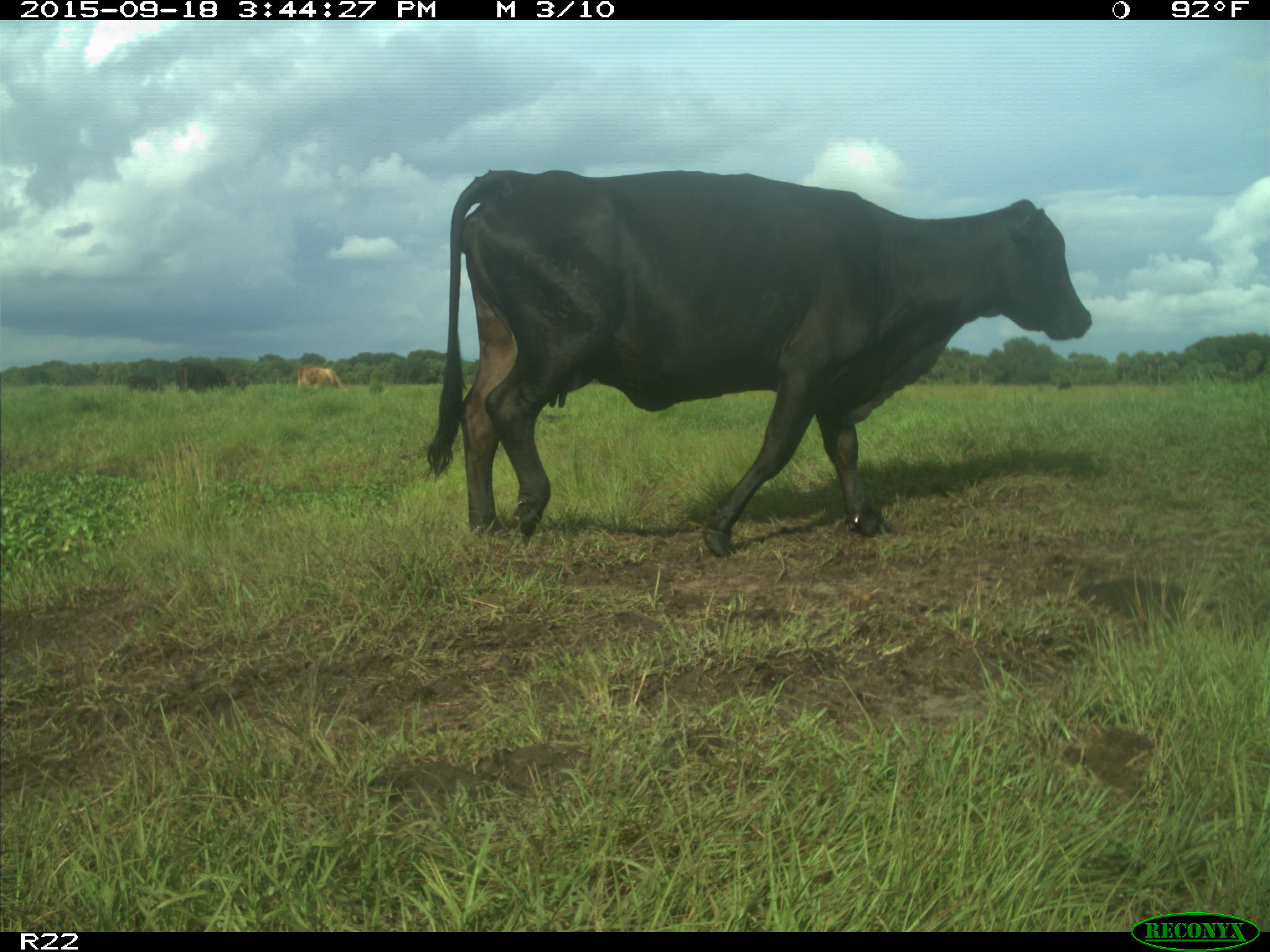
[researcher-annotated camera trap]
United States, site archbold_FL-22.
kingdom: Animalia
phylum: Chordata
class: Mammalia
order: Artiodactyla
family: Bovidae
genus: Bos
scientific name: Bos taurus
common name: domestic cow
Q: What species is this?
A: Bos taurus (domestic cow).